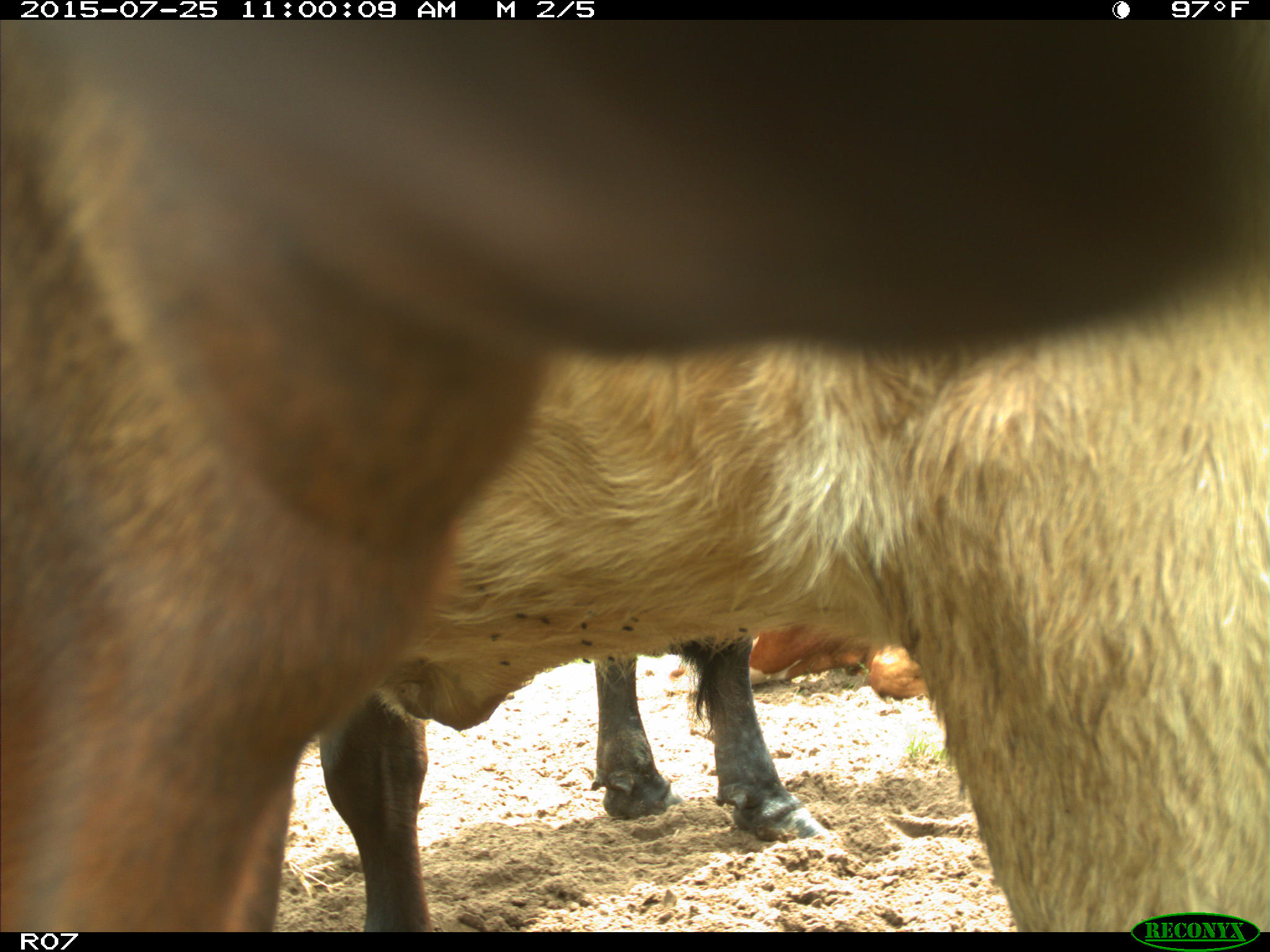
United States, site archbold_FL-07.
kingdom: Animalia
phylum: Chordata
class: Mammalia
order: Artiodactyla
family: Bovidae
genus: Bos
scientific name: Bos taurus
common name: domestic cow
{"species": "Bos taurus (domestic cow)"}